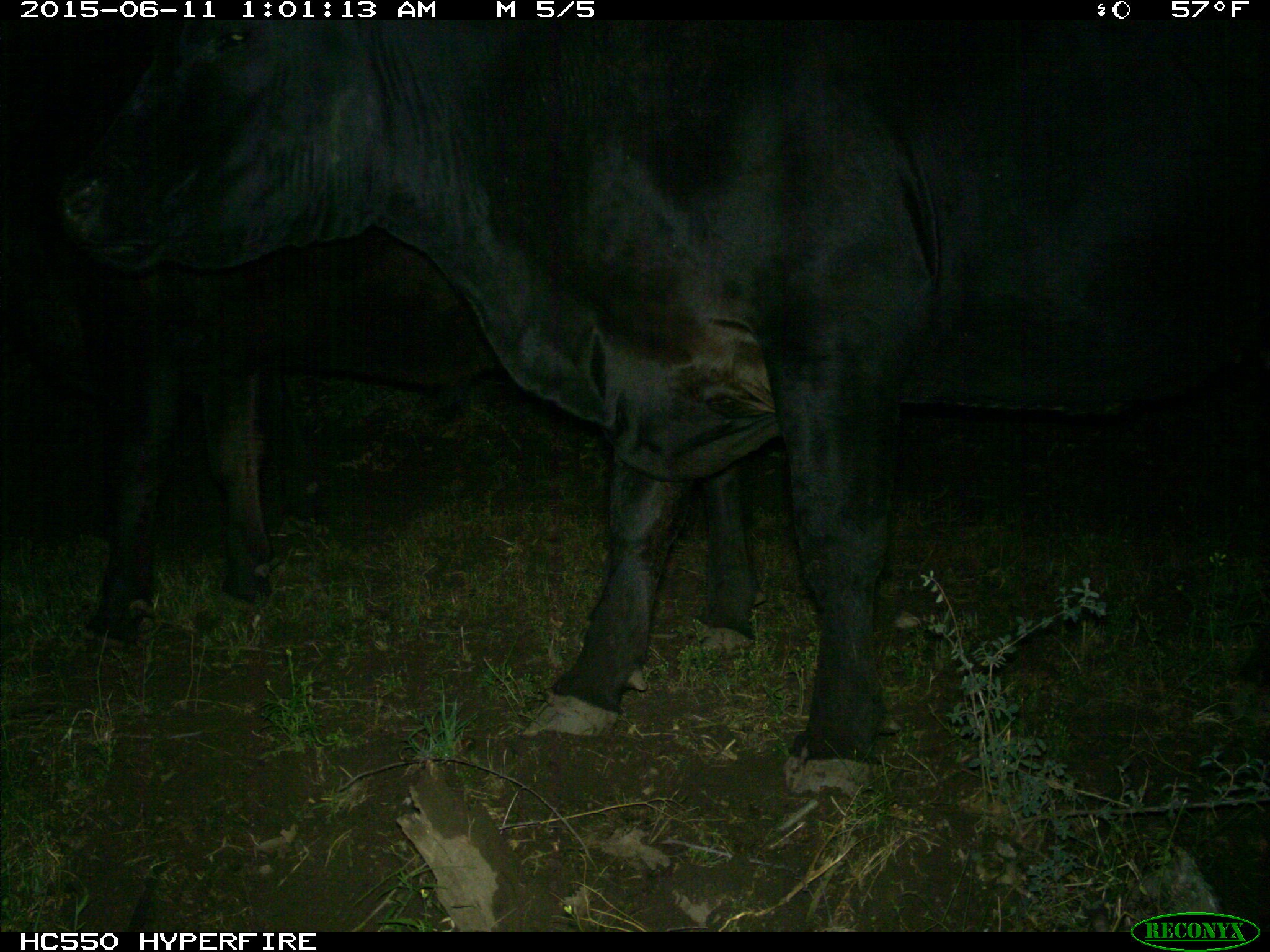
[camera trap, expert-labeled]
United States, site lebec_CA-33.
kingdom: Animalia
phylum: Chordata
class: Mammalia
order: Artiodactyla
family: Bovidae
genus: Bos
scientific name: Bos taurus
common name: domestic cow